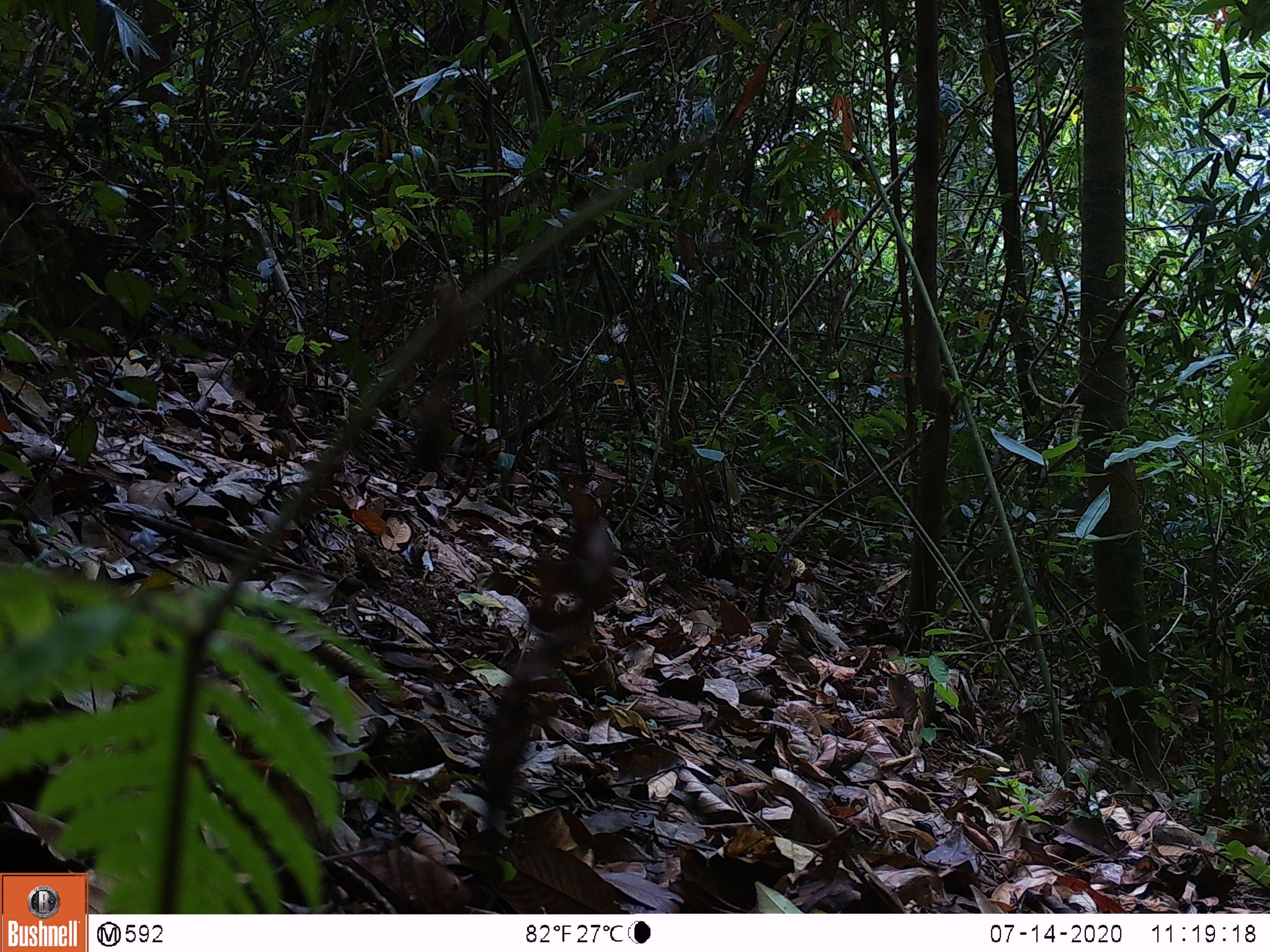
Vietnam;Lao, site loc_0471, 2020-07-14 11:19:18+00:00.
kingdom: Animalia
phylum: Chordata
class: Mammalia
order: Primates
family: Cercopithecidae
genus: Macaca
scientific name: Macaca arctoides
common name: stump-tailed macaque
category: stump tailed macaque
Stump tailed macaque (stump-tailed macaque) (Macaca arctoides). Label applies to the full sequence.